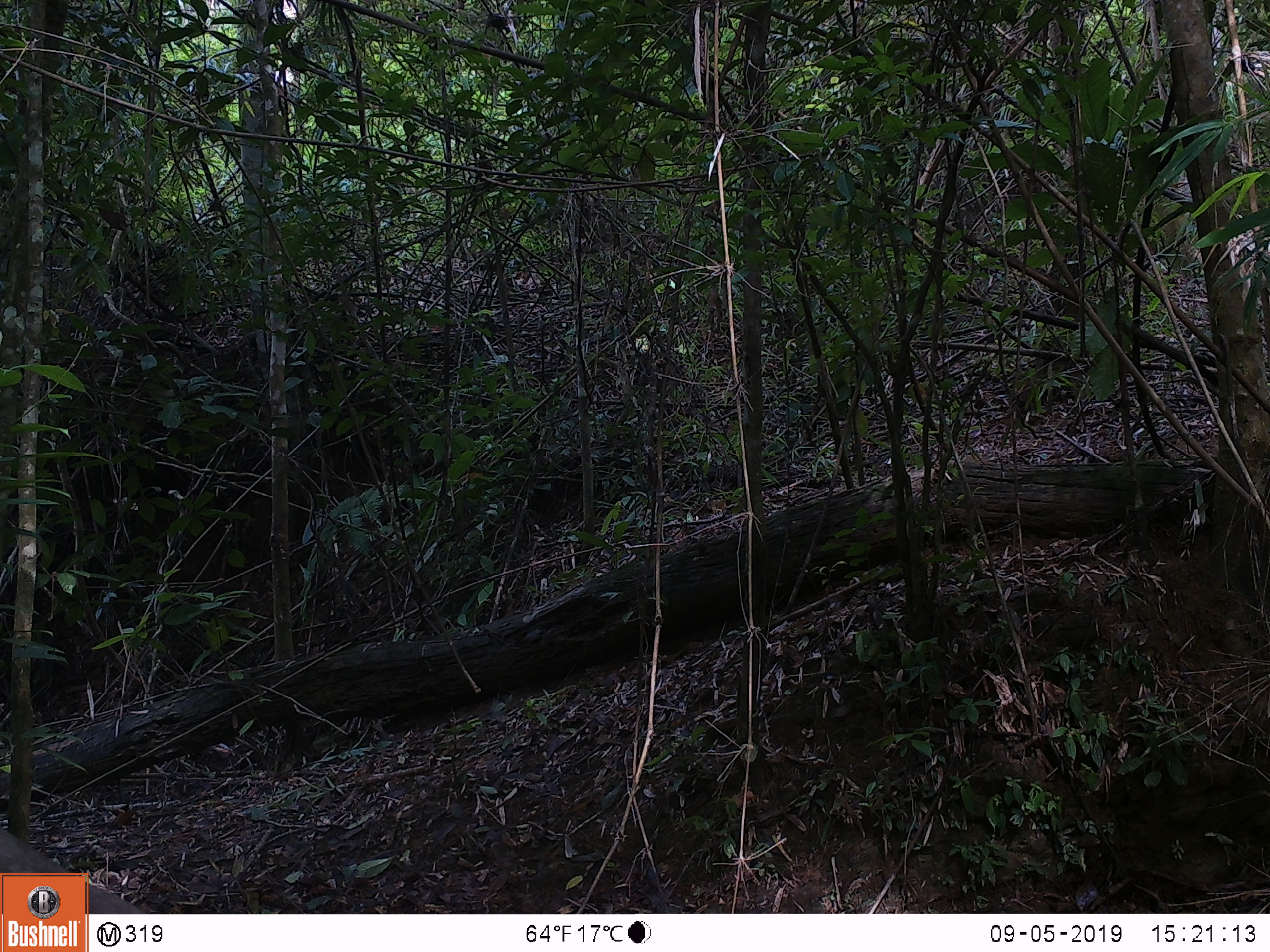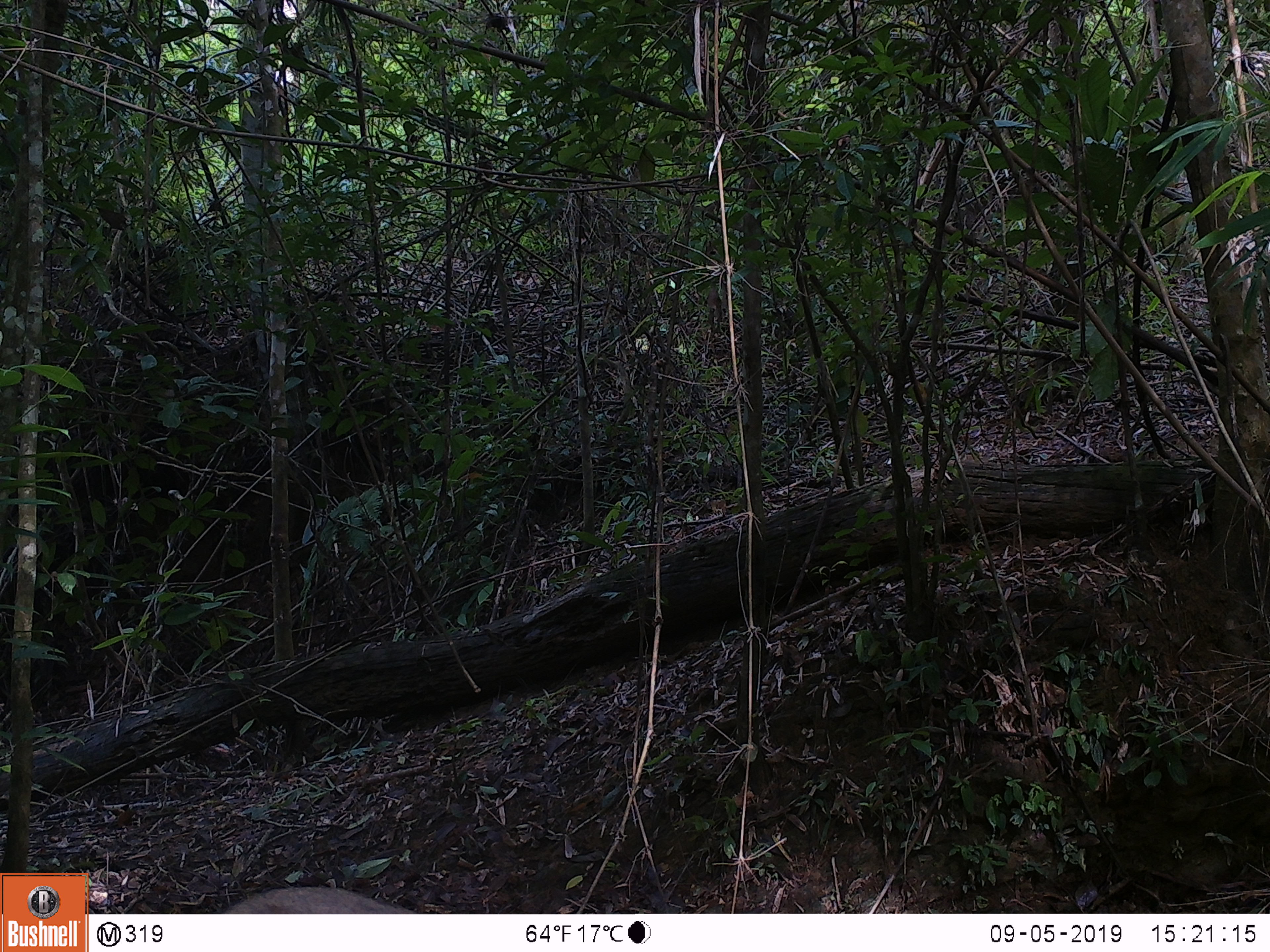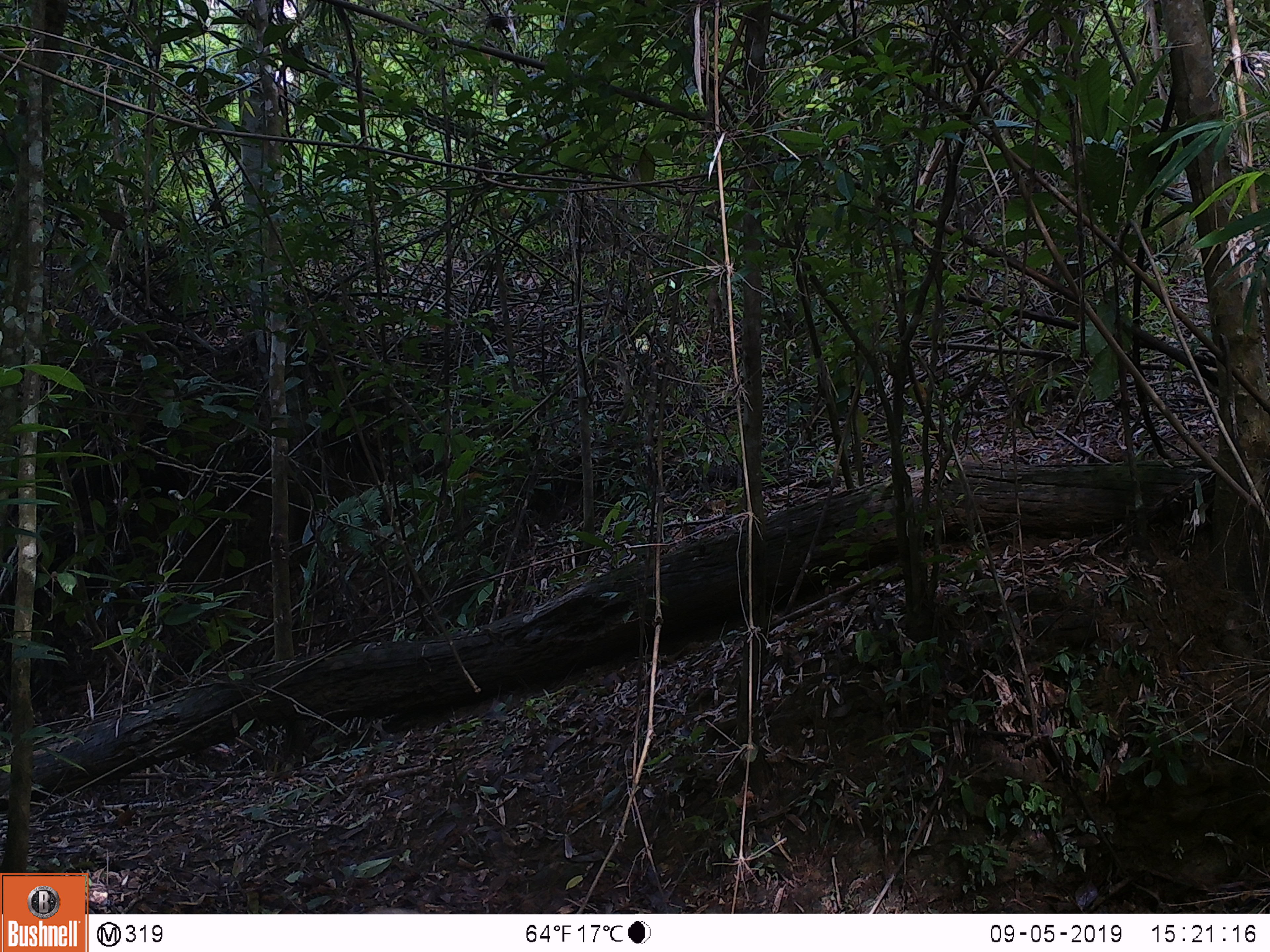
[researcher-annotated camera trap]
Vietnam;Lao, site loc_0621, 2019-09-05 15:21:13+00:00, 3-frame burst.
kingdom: Animalia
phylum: Chordata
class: Mammalia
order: Artiodactyla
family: Suidae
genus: Sus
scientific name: Sus scrofa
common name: eurasian wild pig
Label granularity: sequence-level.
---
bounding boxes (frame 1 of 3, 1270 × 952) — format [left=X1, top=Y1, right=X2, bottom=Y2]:
eurasian wild pig: [left=0, top=824, right=147, bottom=912]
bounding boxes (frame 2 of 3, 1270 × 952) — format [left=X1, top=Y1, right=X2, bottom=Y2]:
eurasian wild pig: [left=222, top=886, right=418, bottom=914]